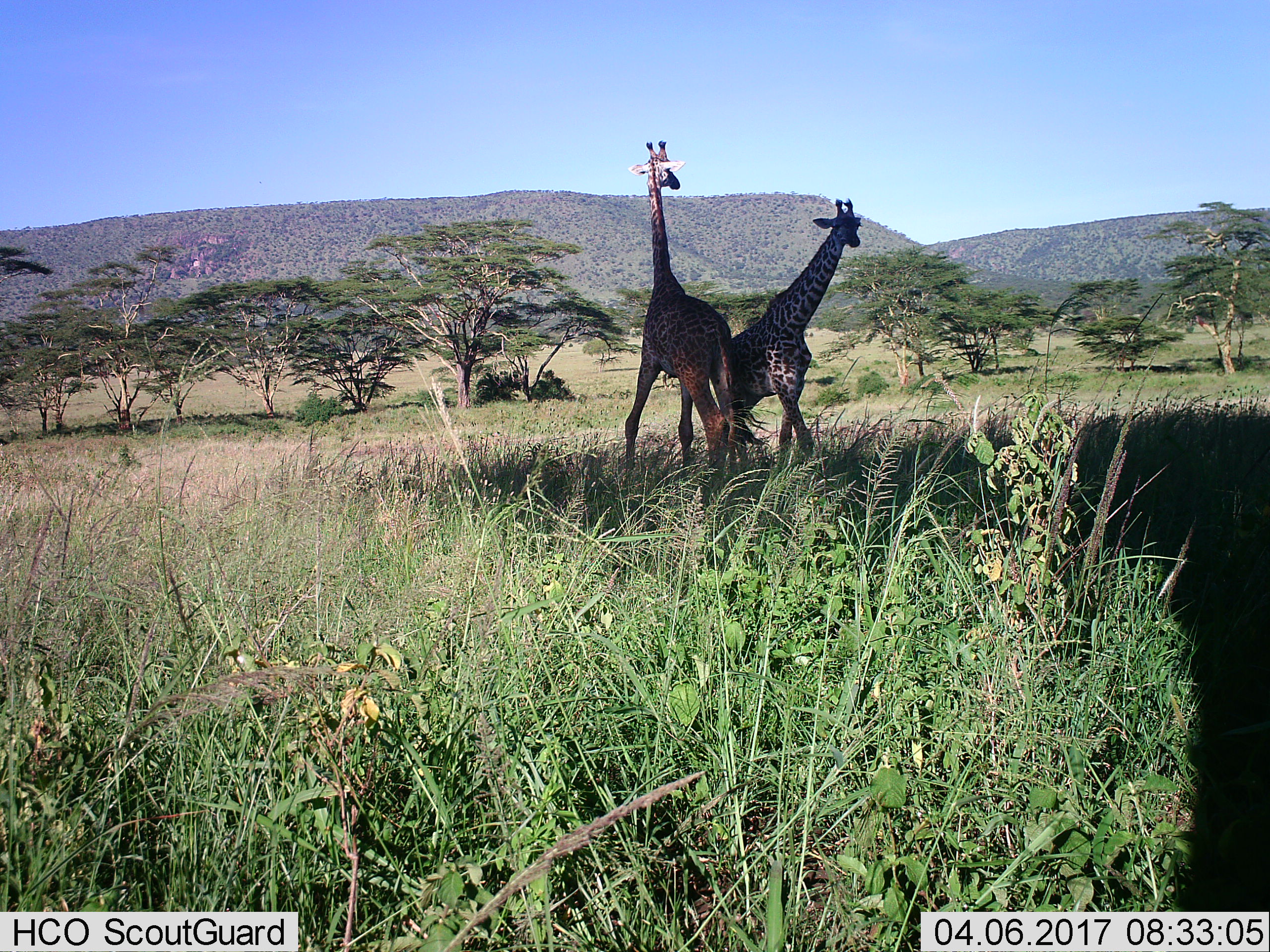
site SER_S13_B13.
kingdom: Animalia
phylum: Chordata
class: Mammalia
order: Artiodactyla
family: Giraffidae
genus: Giraffa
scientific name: Giraffa camelopardalis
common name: giraffe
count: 2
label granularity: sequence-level